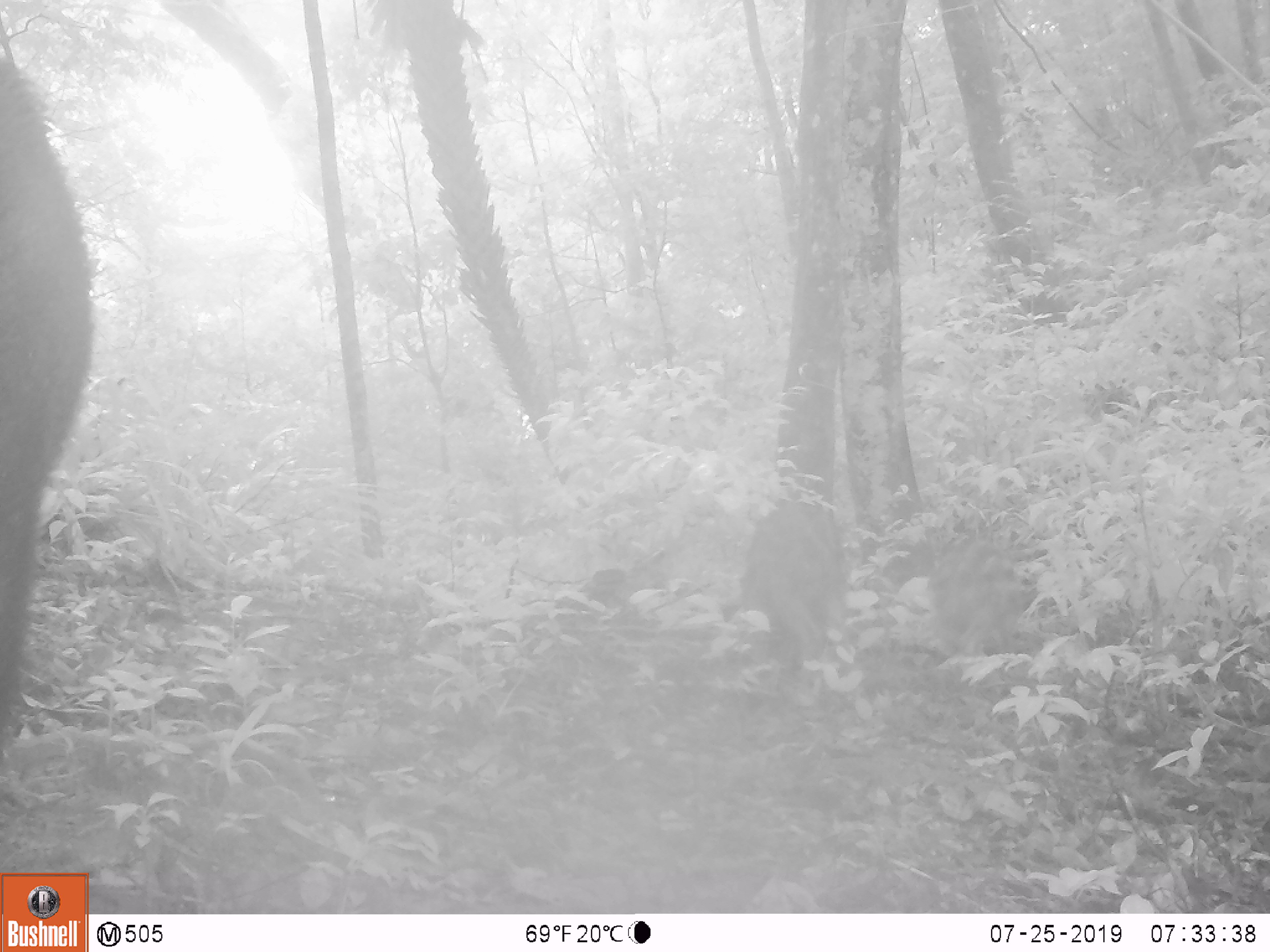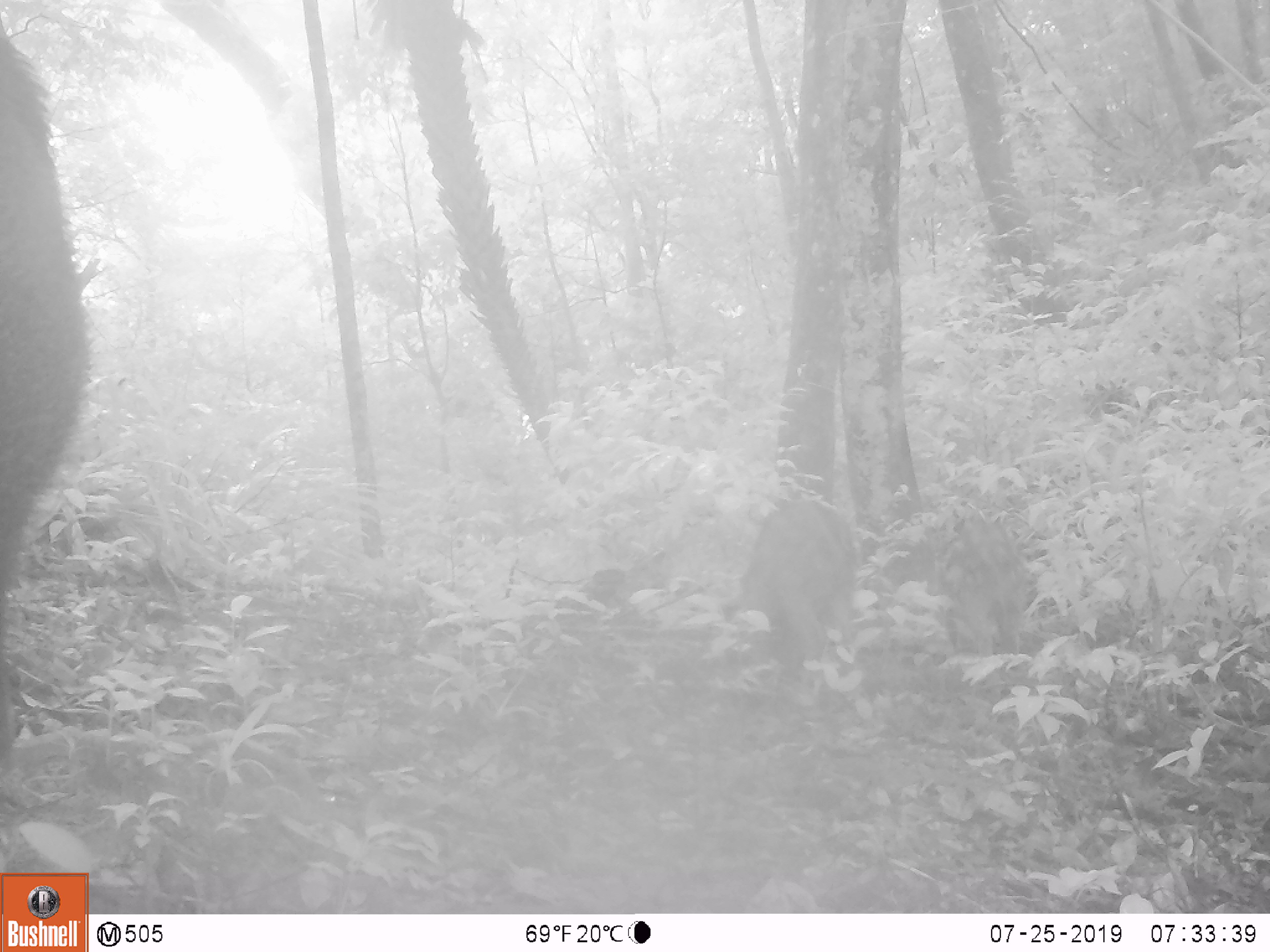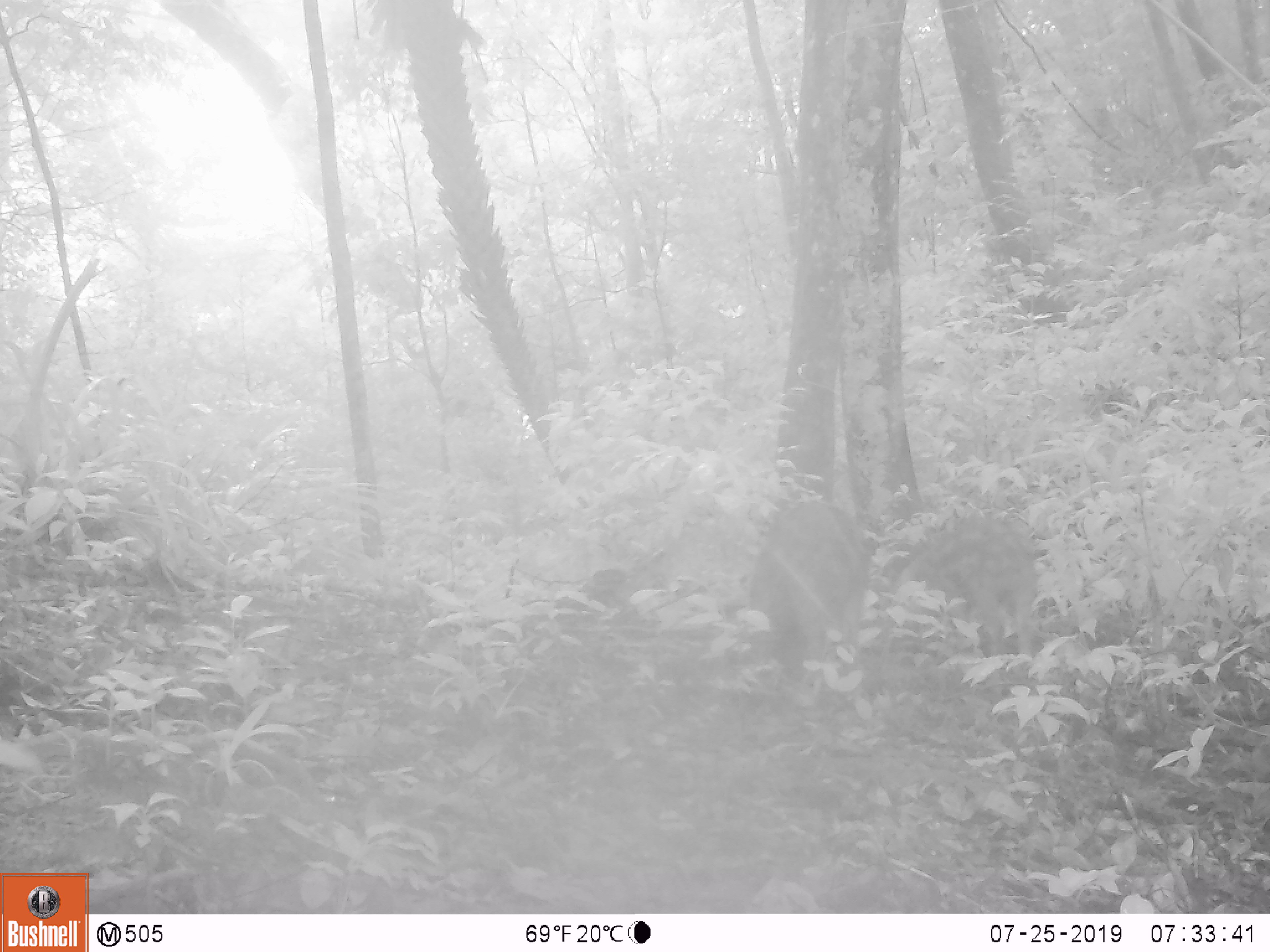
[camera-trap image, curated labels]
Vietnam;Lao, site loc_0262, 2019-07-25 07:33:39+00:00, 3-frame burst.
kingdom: Animalia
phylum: Chordata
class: Mammalia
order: Artiodactyla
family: Suidae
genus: Sus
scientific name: Sus scrofa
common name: eurasian wild pig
Eurasian wild pig (Sus scrofa). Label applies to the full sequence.